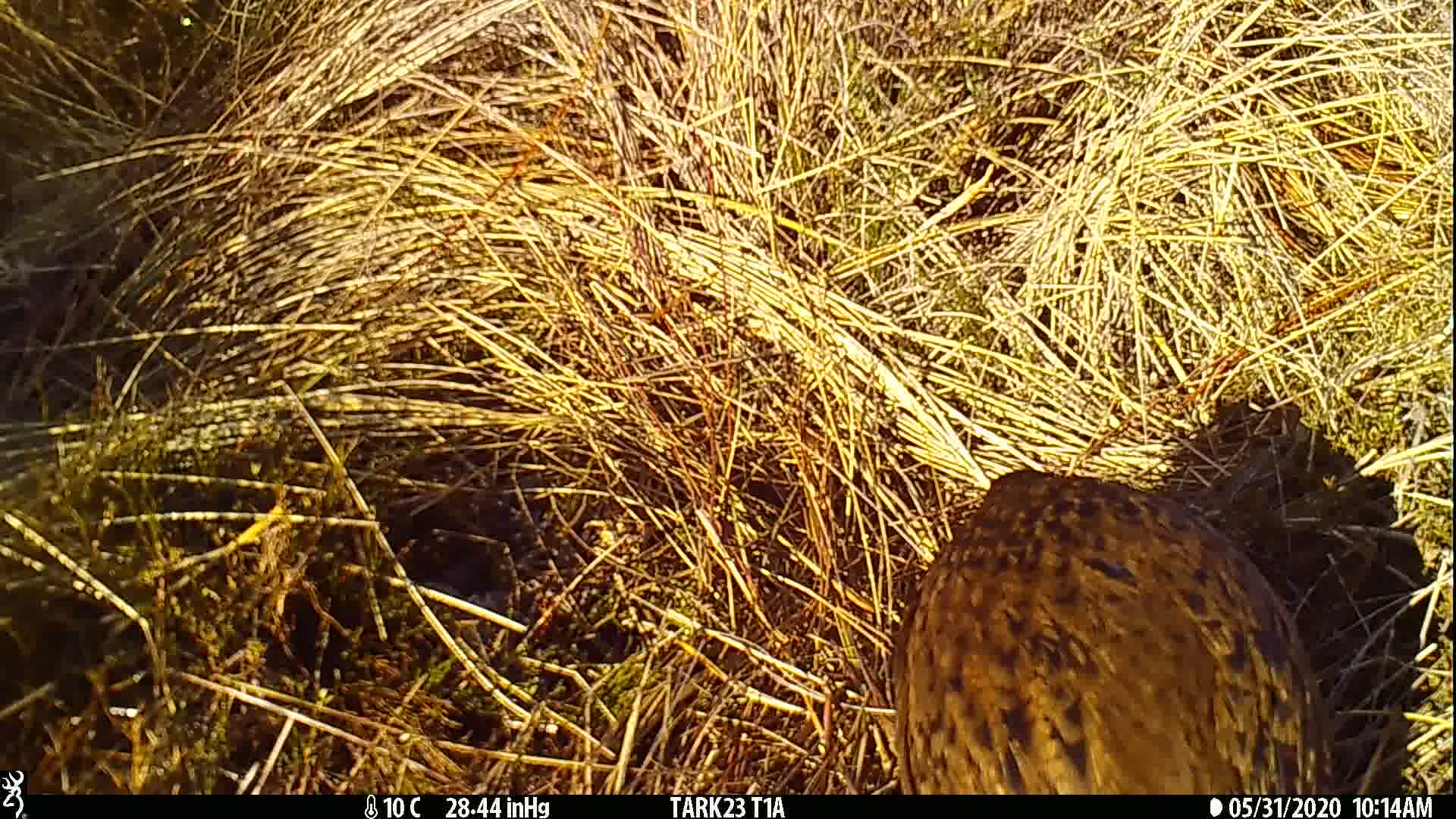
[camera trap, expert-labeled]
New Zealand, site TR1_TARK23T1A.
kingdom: Animalia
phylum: Chordata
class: Aves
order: Gruiformes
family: Rallidae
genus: Gallirallus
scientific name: Gallirallus australis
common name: weka